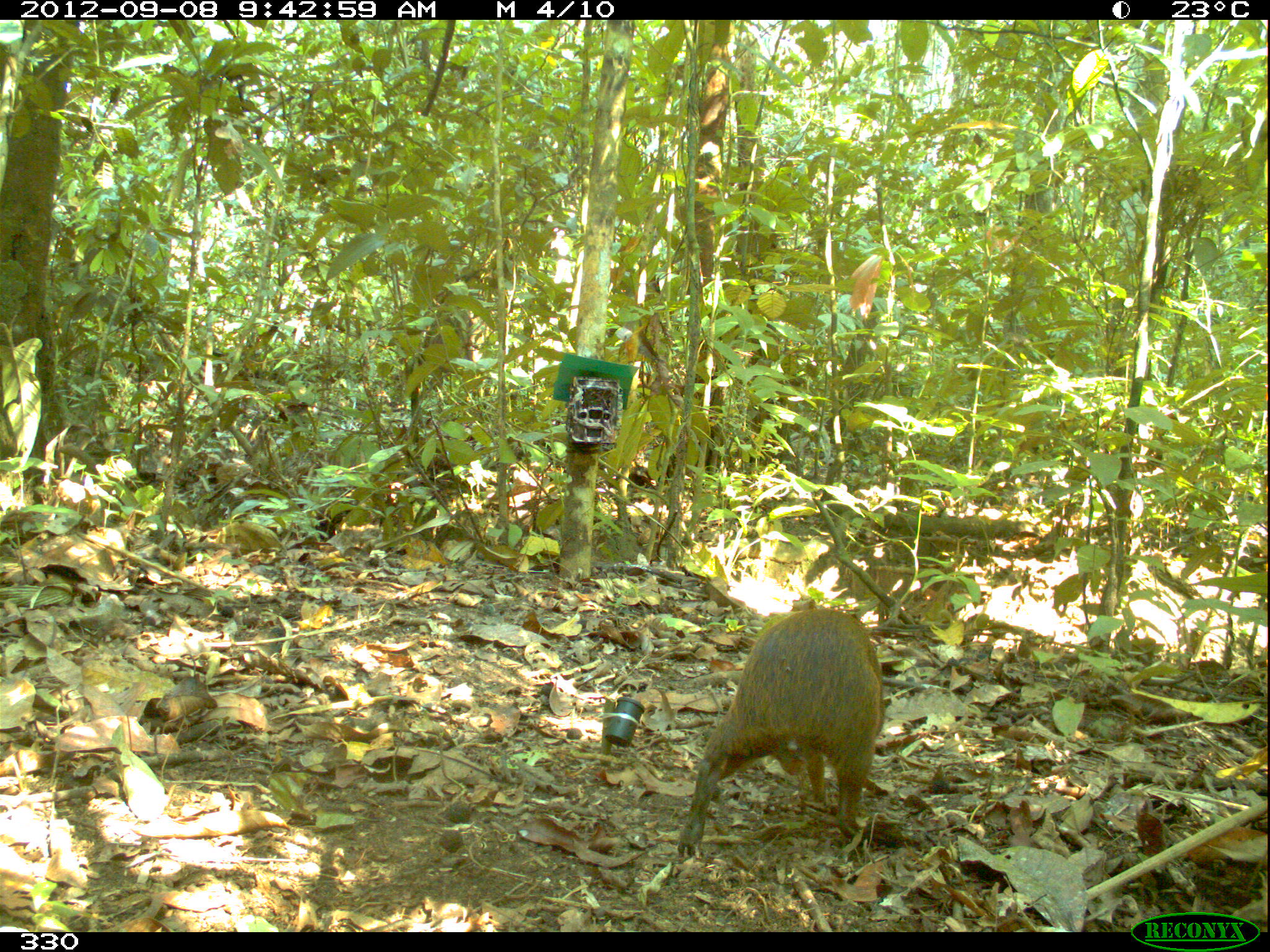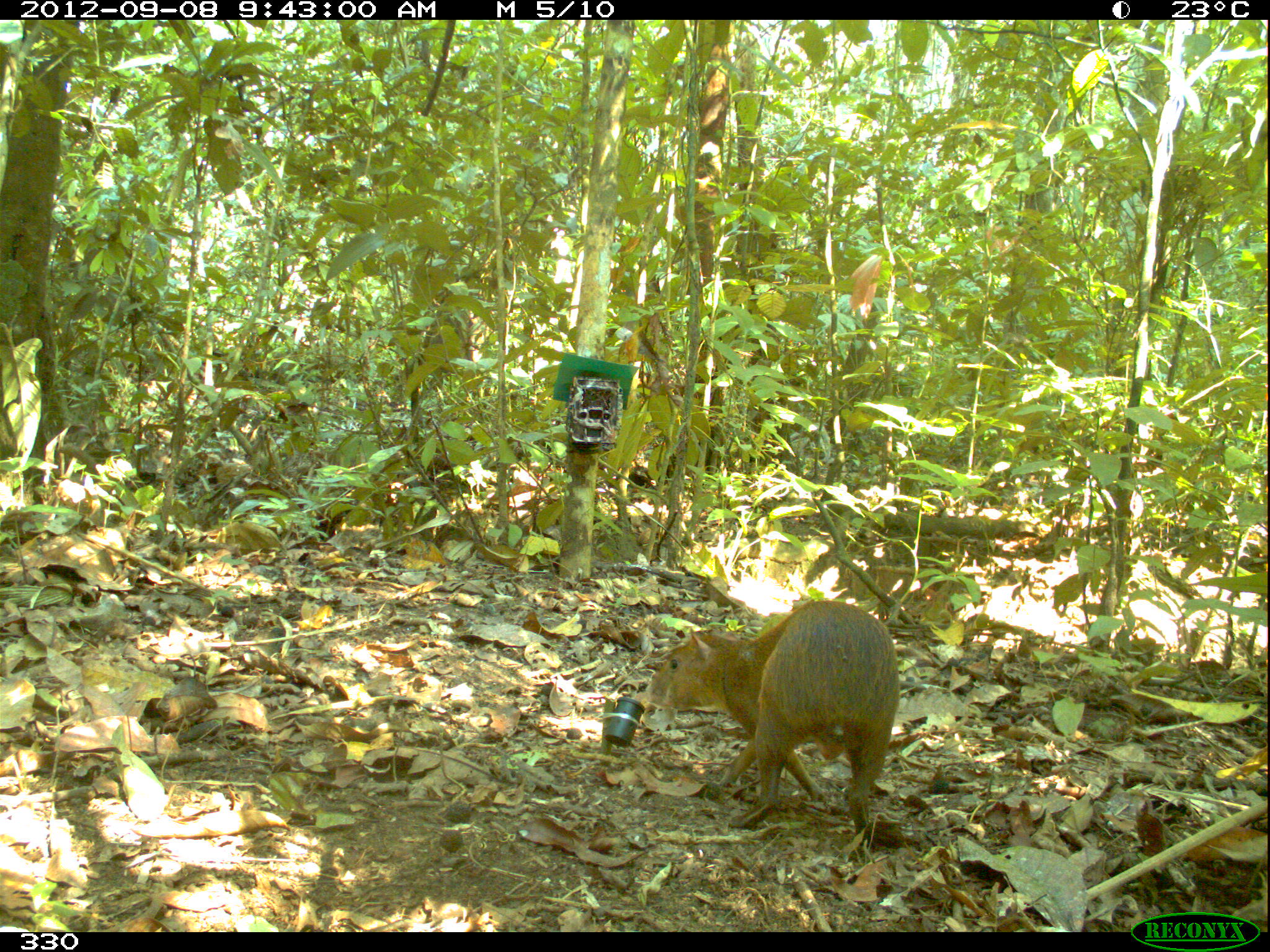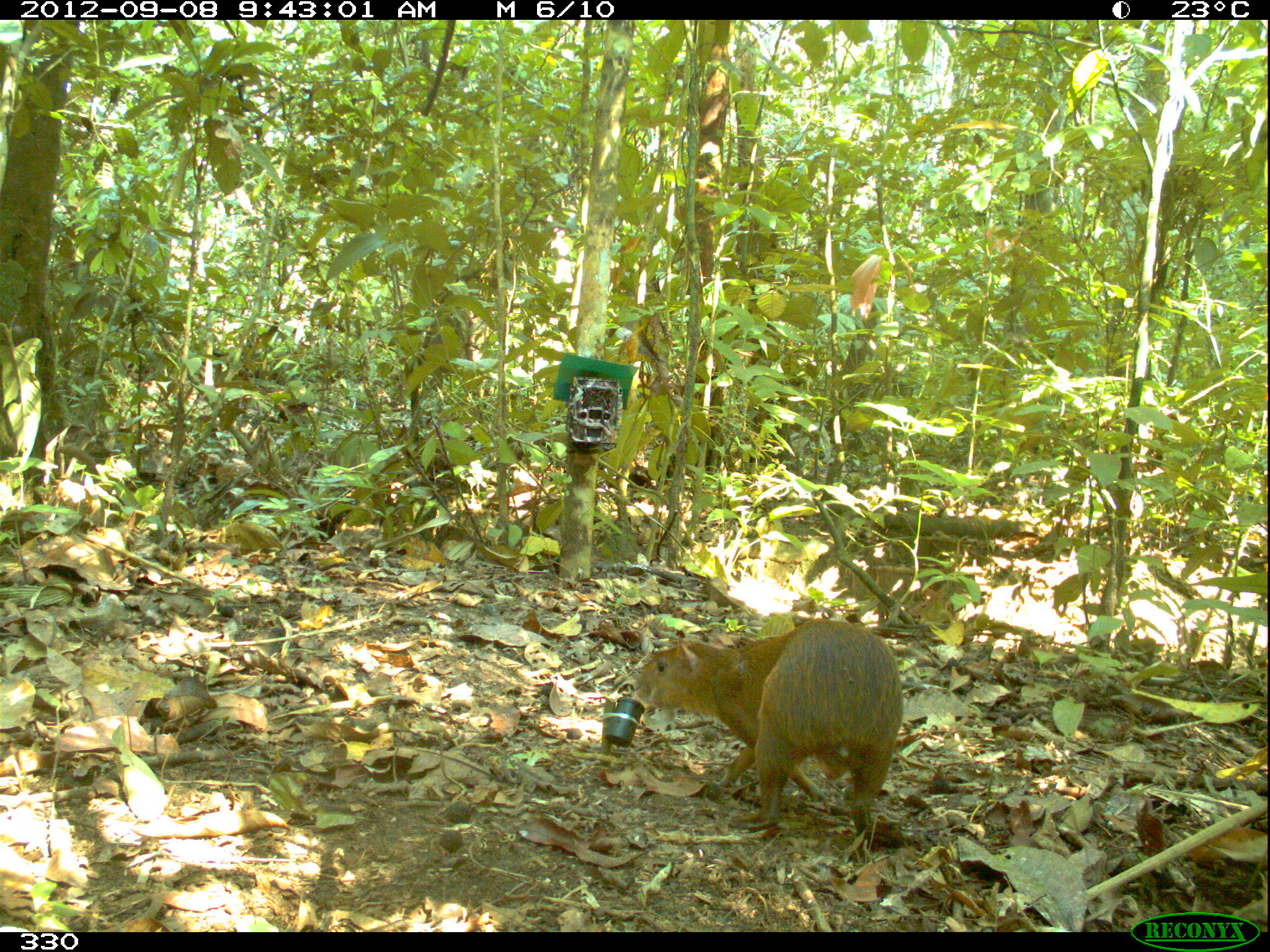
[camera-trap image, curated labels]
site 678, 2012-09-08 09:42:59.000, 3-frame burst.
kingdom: Animalia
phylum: Chordata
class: Mammalia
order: Rodentia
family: Dasyproctidae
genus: Dasyprocta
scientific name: Dasyprocta punctata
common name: central american agouti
Dasyprocta punctata (central american agouti).